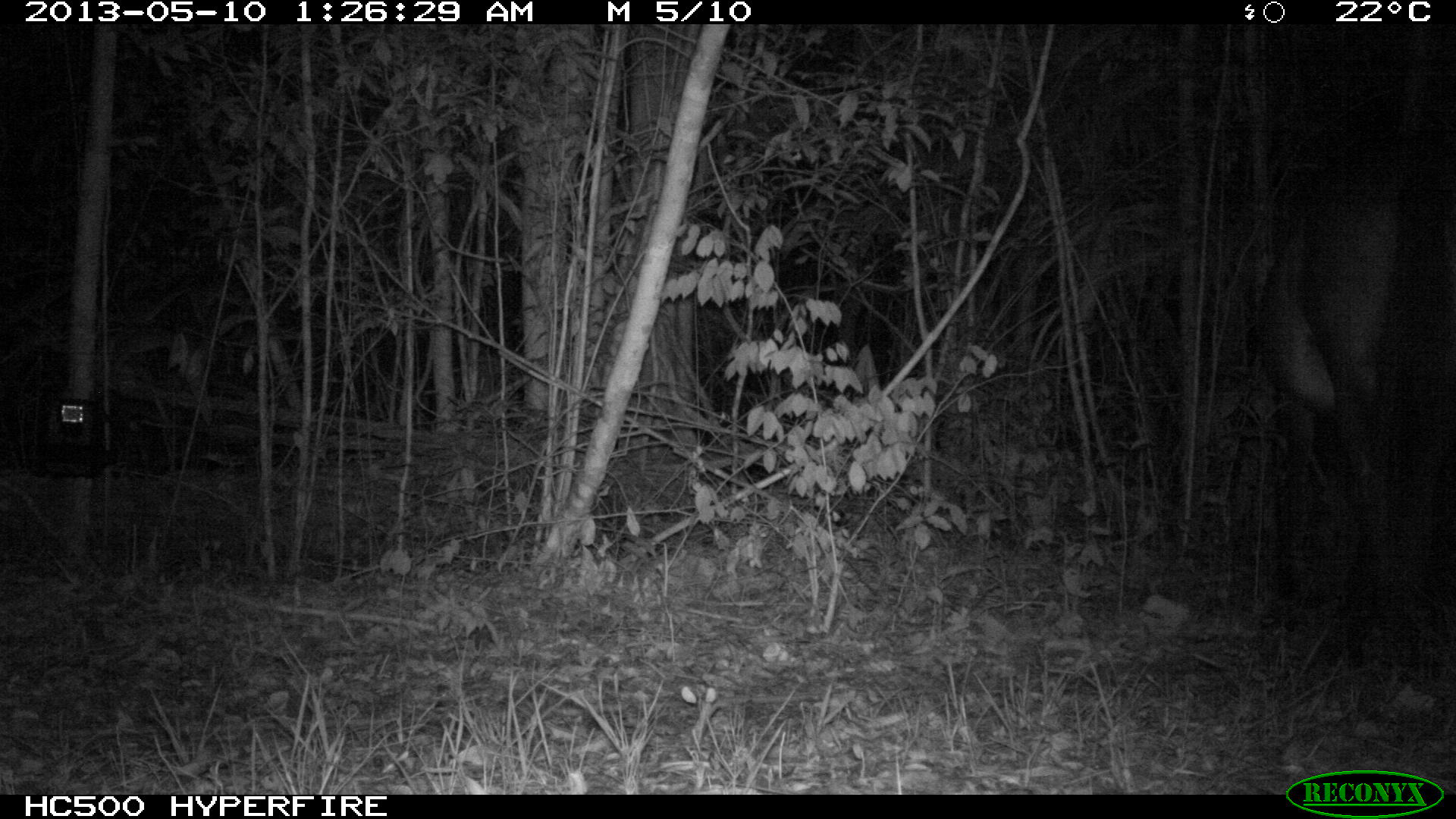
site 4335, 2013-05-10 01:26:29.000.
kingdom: Animalia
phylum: Chordata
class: Mammalia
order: Perissodactyla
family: Equidae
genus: Equus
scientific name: Equus ferus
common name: wild horse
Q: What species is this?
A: Equus ferus (wild horse).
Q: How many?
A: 1.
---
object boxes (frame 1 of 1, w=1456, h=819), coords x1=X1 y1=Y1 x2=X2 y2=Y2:
equus ferus: x1=1253 y1=126 x2=1456 y2=675